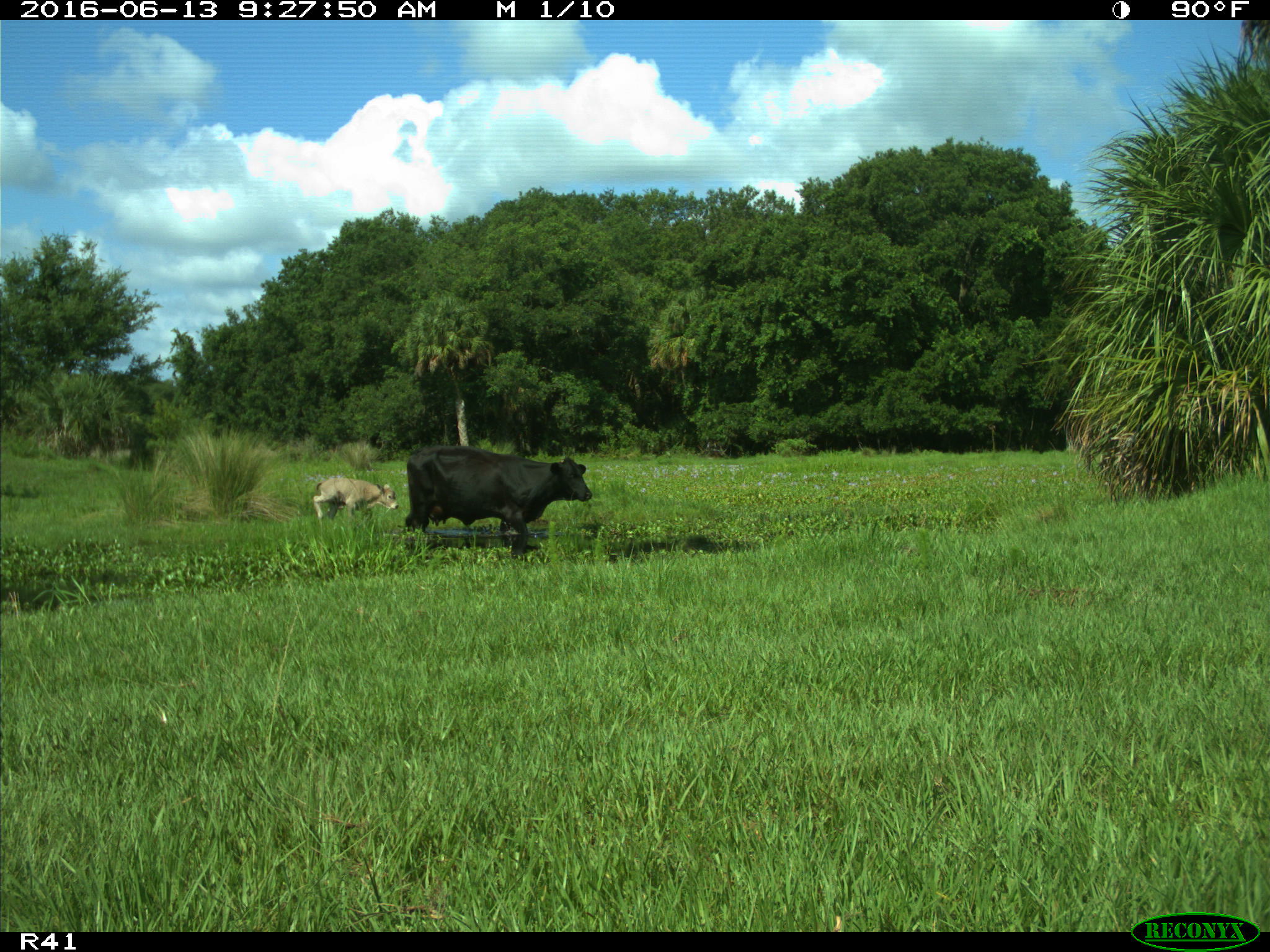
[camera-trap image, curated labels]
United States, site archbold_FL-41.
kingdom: Animalia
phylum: Chordata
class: Mammalia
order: Artiodactyla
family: Bovidae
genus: Bos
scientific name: Bos taurus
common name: domestic cow